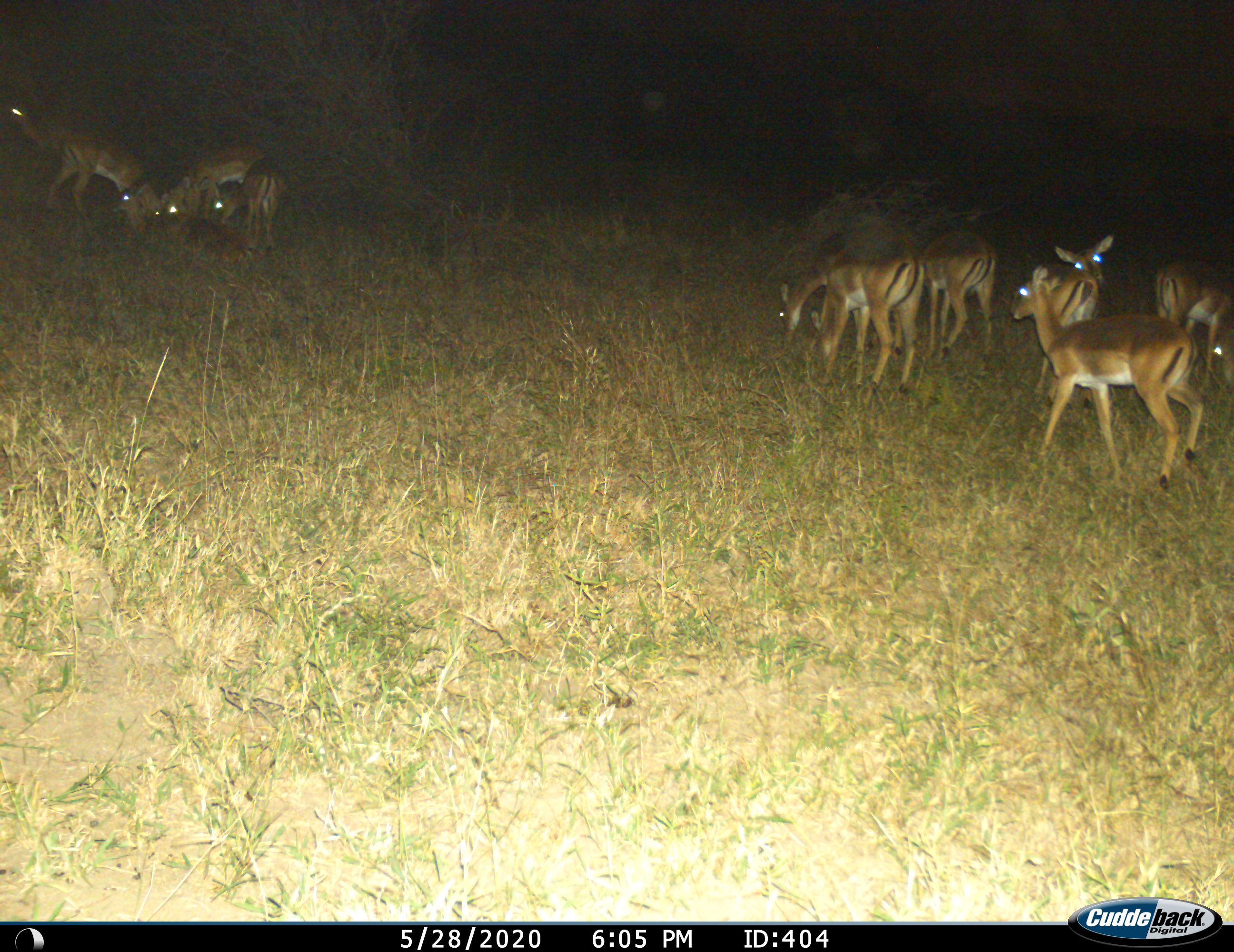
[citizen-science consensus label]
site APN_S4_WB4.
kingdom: Animalia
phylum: Chordata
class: Mammalia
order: Artiodactyla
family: Bovidae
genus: Aepyceros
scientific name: Aepyceros melampus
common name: impala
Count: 11-50.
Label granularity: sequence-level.